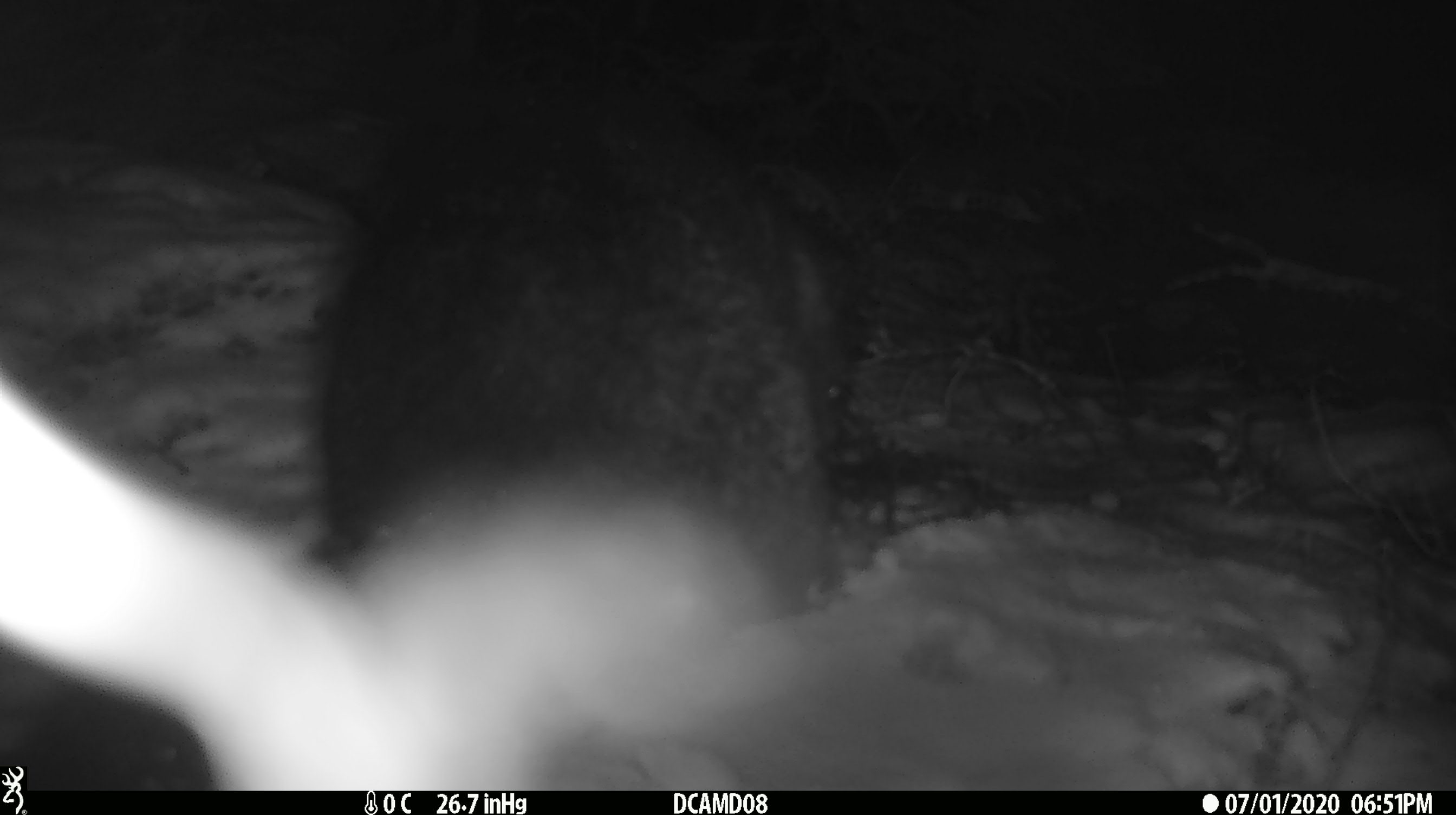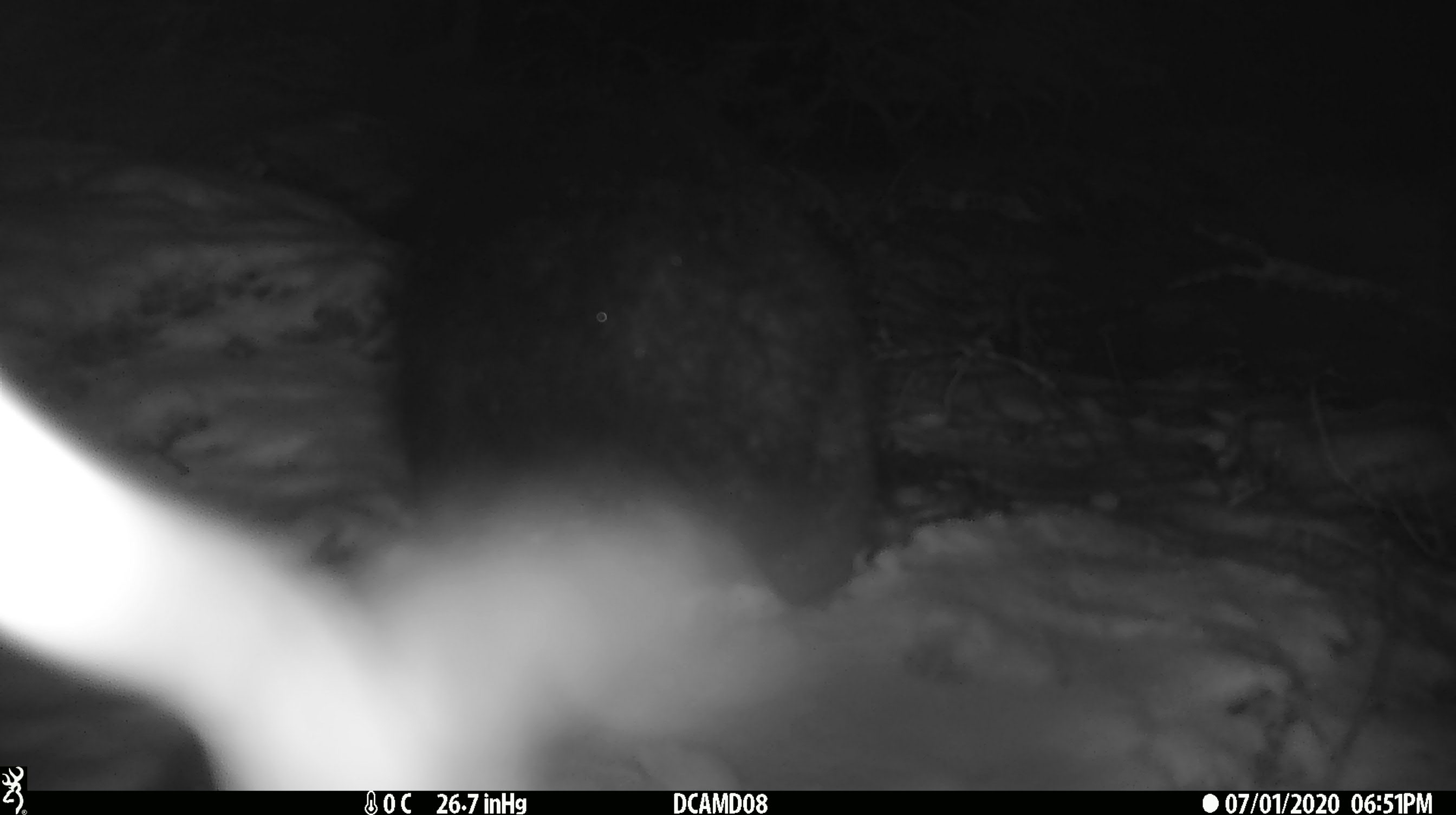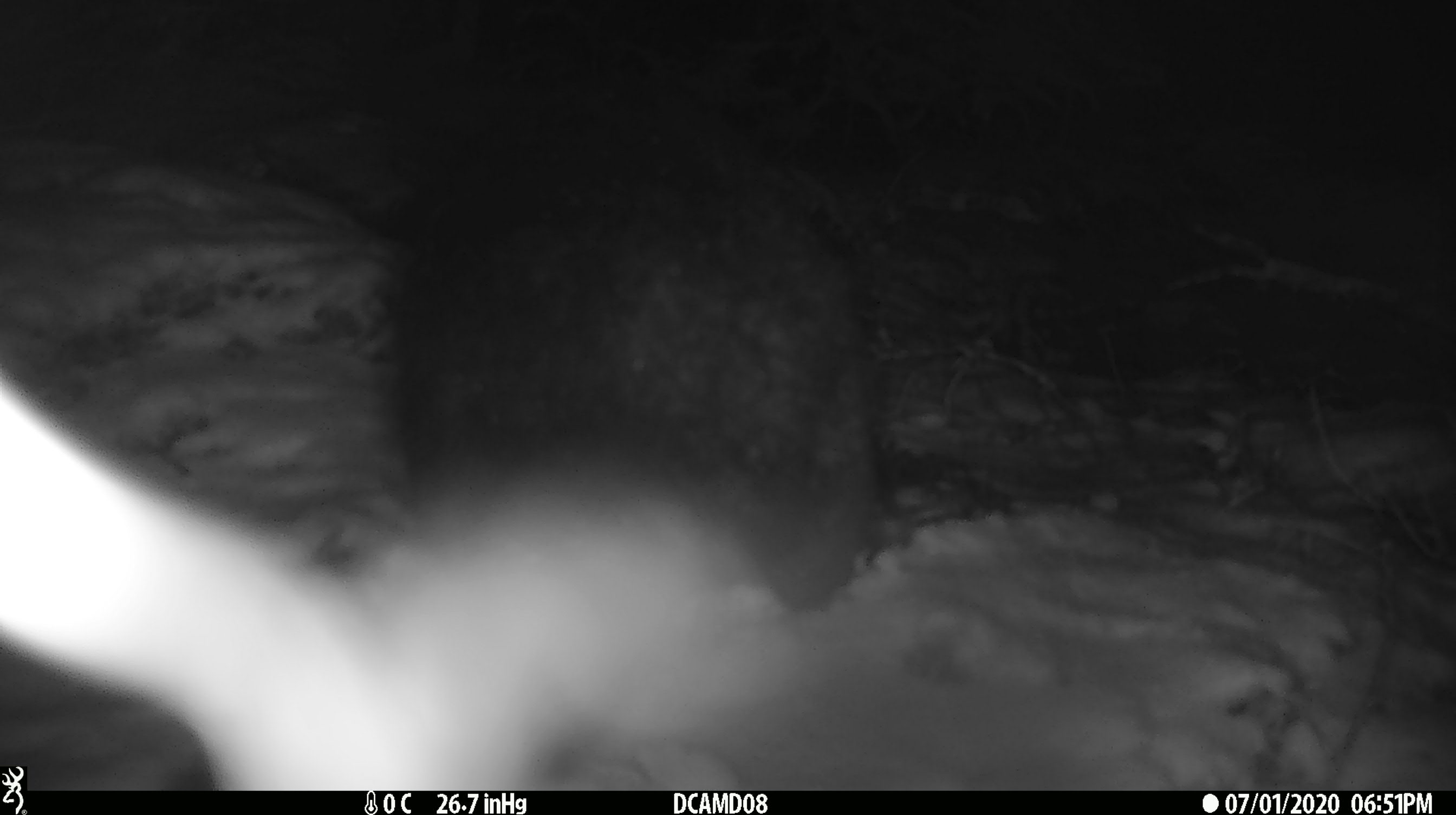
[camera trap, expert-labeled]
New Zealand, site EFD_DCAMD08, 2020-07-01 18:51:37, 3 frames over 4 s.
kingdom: Animalia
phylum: Chordata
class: Mammalia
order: Diprotodontia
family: Phalangeridae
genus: Trichosurus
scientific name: Trichosurus vulpecula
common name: common brushtail possum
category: possum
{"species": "possum (common brushtail possum) (Trichosurus vulpecula)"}